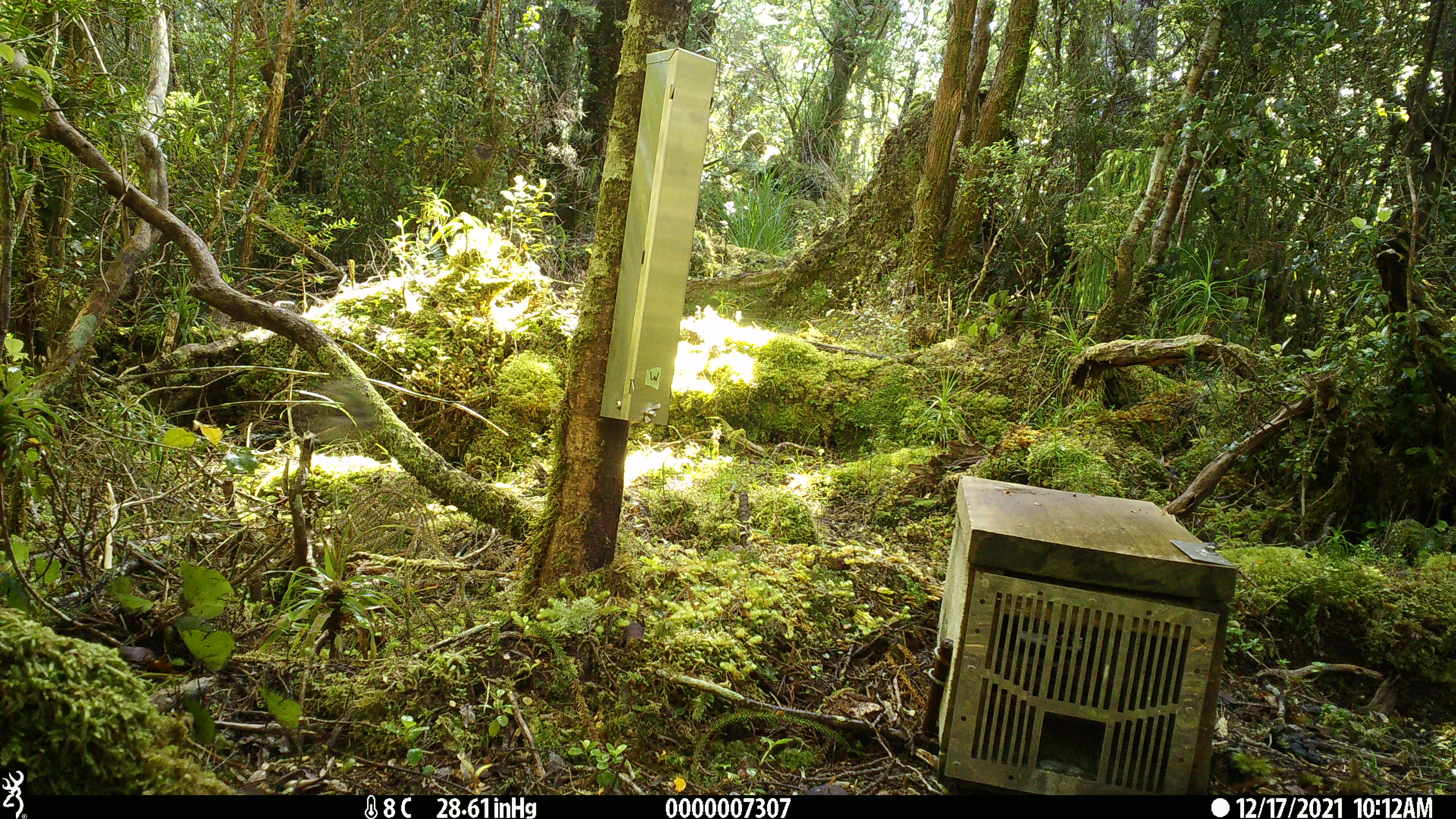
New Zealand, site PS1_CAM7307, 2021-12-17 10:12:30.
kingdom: Animalia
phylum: Chordata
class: Aves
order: Passeriformes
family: Acanthisittidae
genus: Acanthisitta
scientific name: Acanthisitta chloris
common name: rifleman